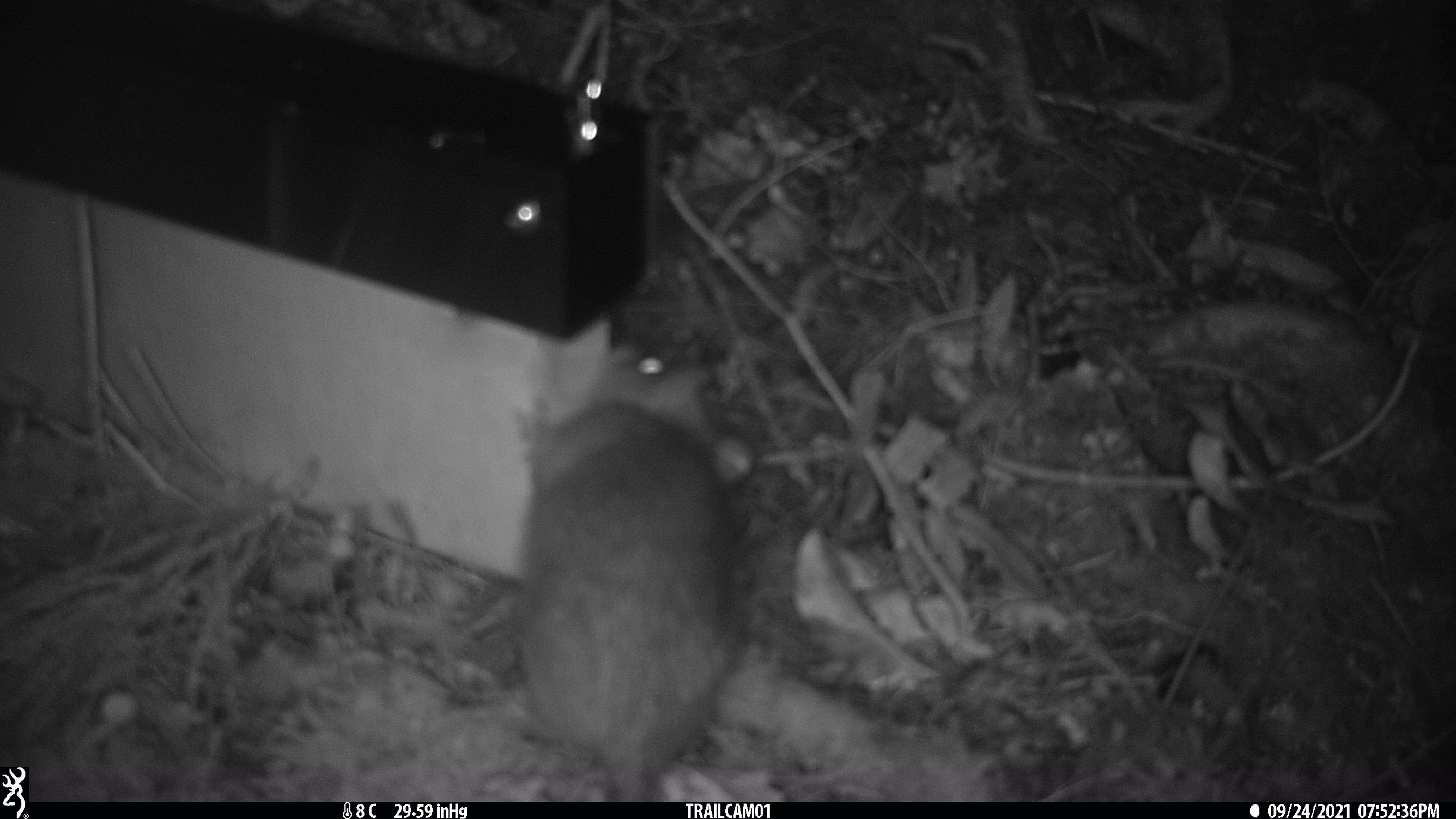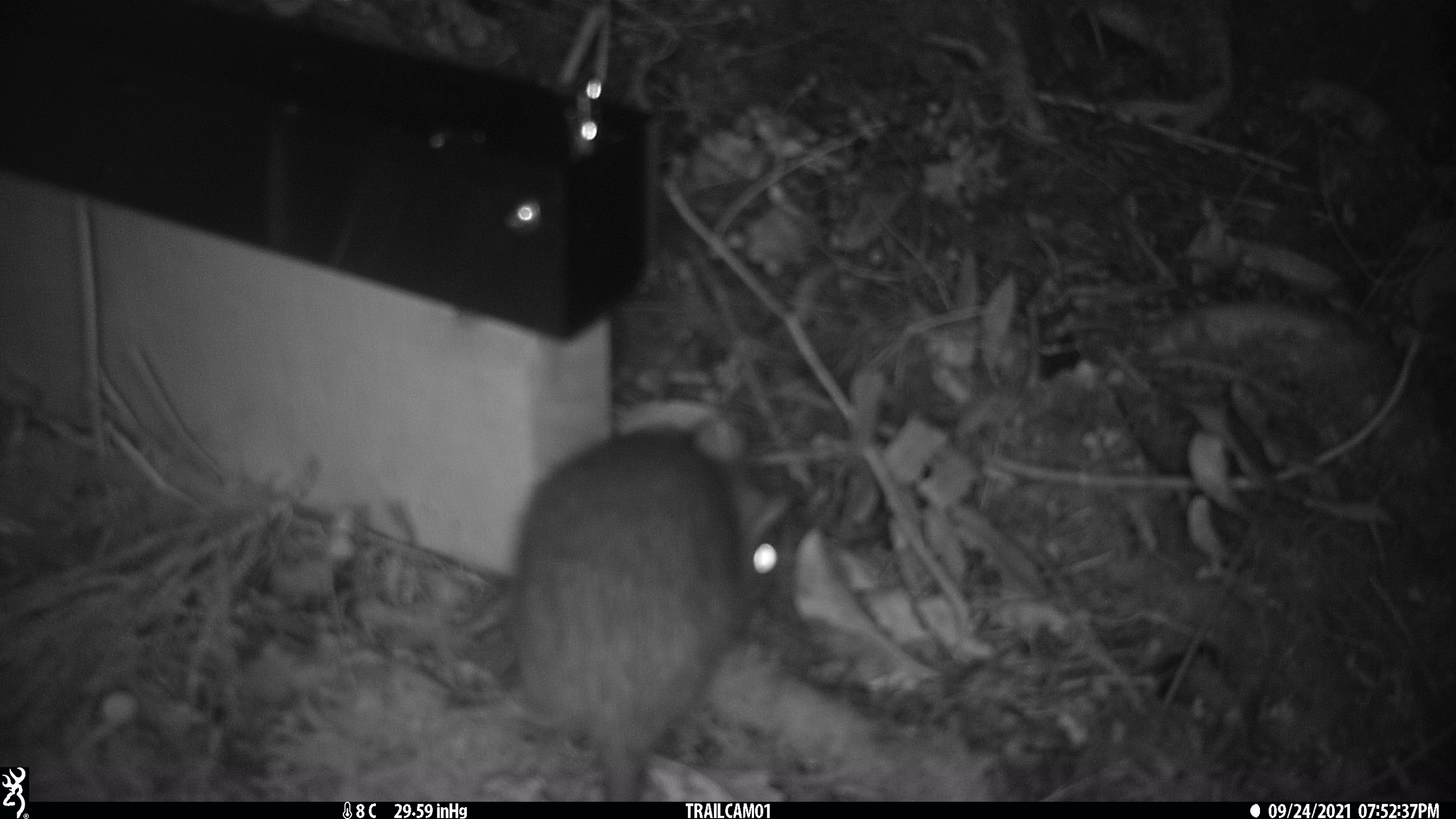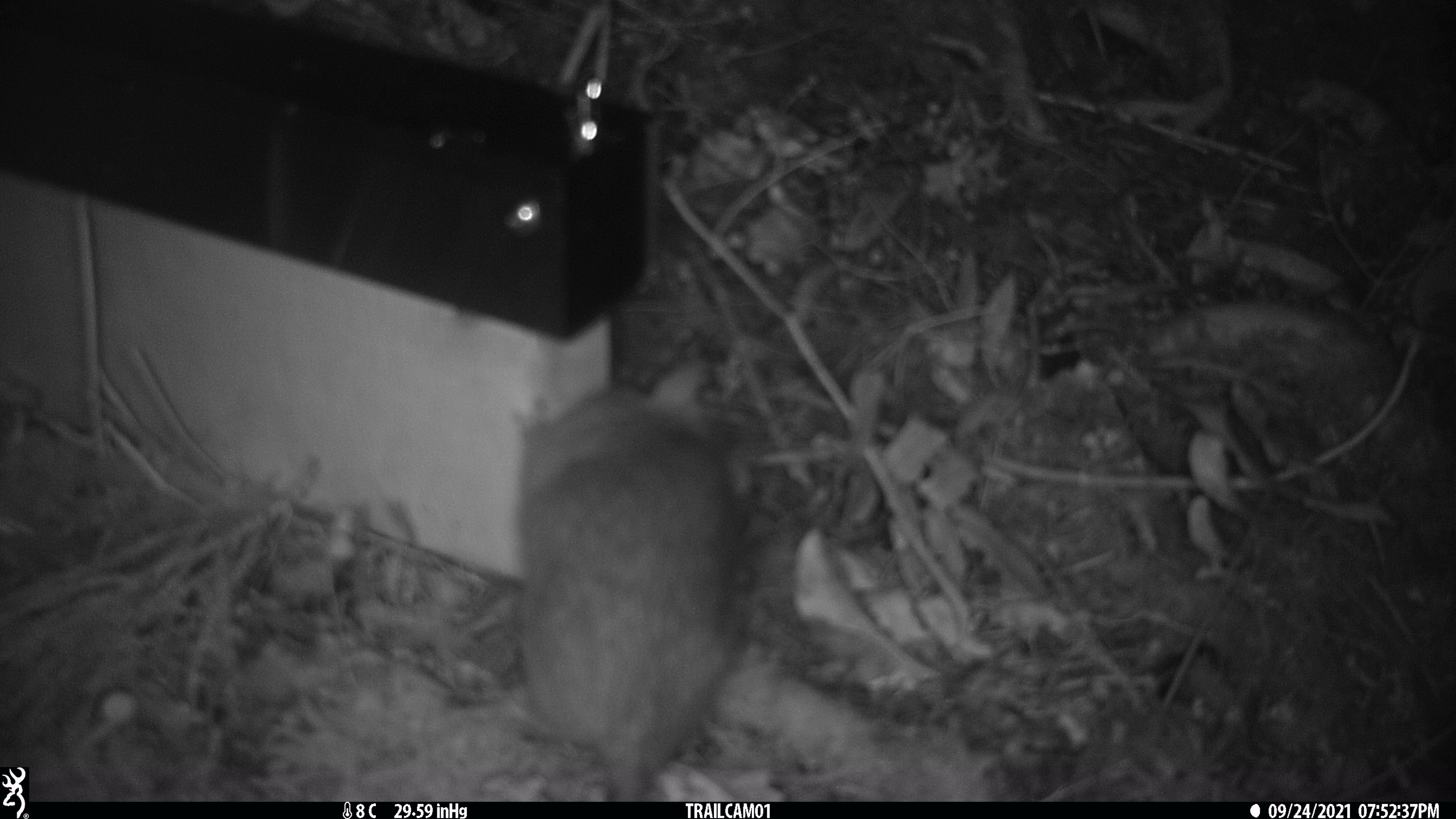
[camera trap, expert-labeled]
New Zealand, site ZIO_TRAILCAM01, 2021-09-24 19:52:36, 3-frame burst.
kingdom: Animalia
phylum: Chordata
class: Mammalia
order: Rodentia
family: Muridae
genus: Rattus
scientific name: Rattus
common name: rat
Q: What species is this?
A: Rat (Rattus).